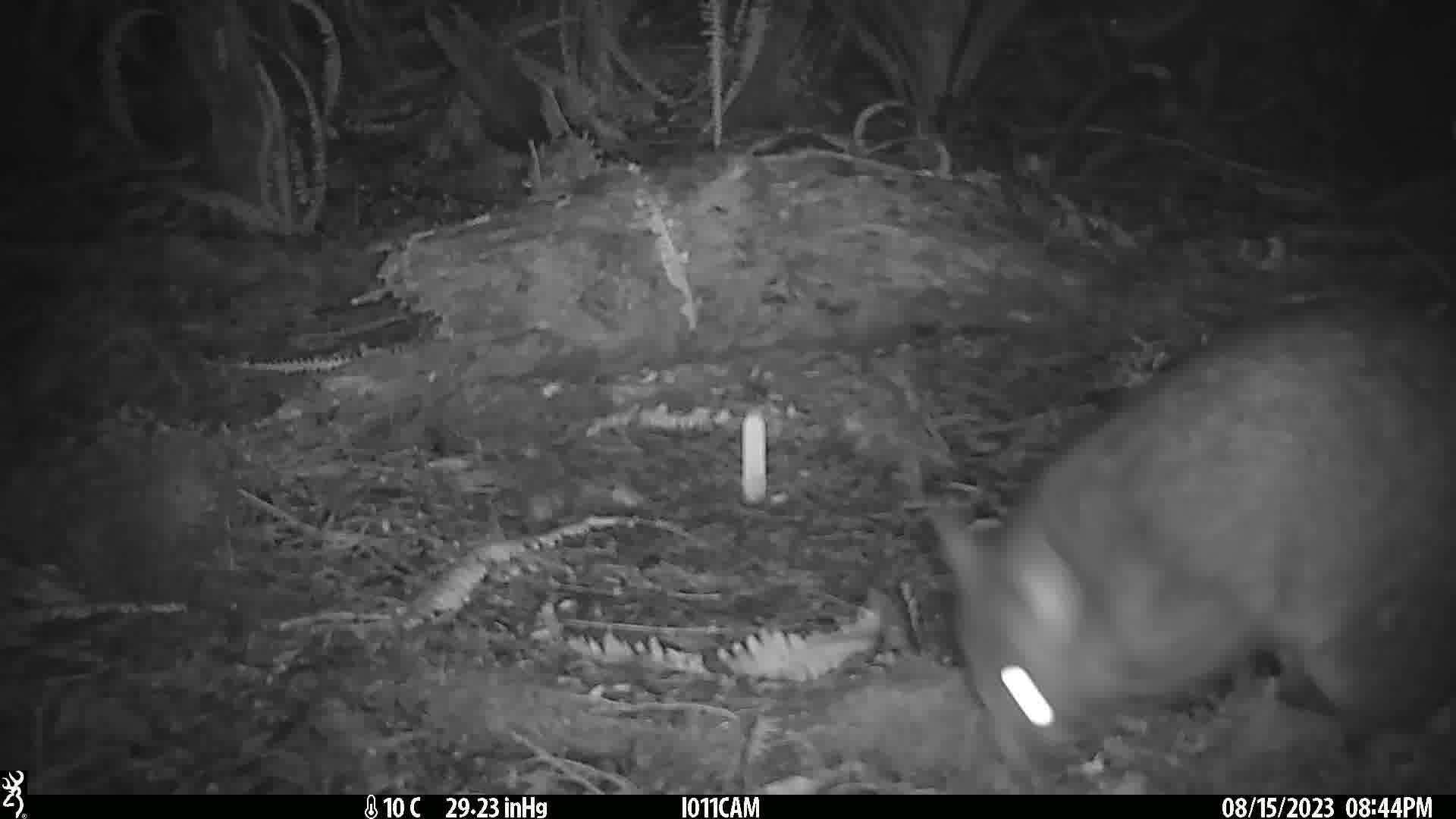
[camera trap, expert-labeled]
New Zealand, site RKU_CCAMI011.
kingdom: Animalia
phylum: Chordata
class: Mammalia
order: Diprotodontia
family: Phalangeridae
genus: Trichosurus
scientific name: Trichosurus vulpecula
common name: common brushtail possum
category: possum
Possum (common brushtail possum) (Trichosurus vulpecula).